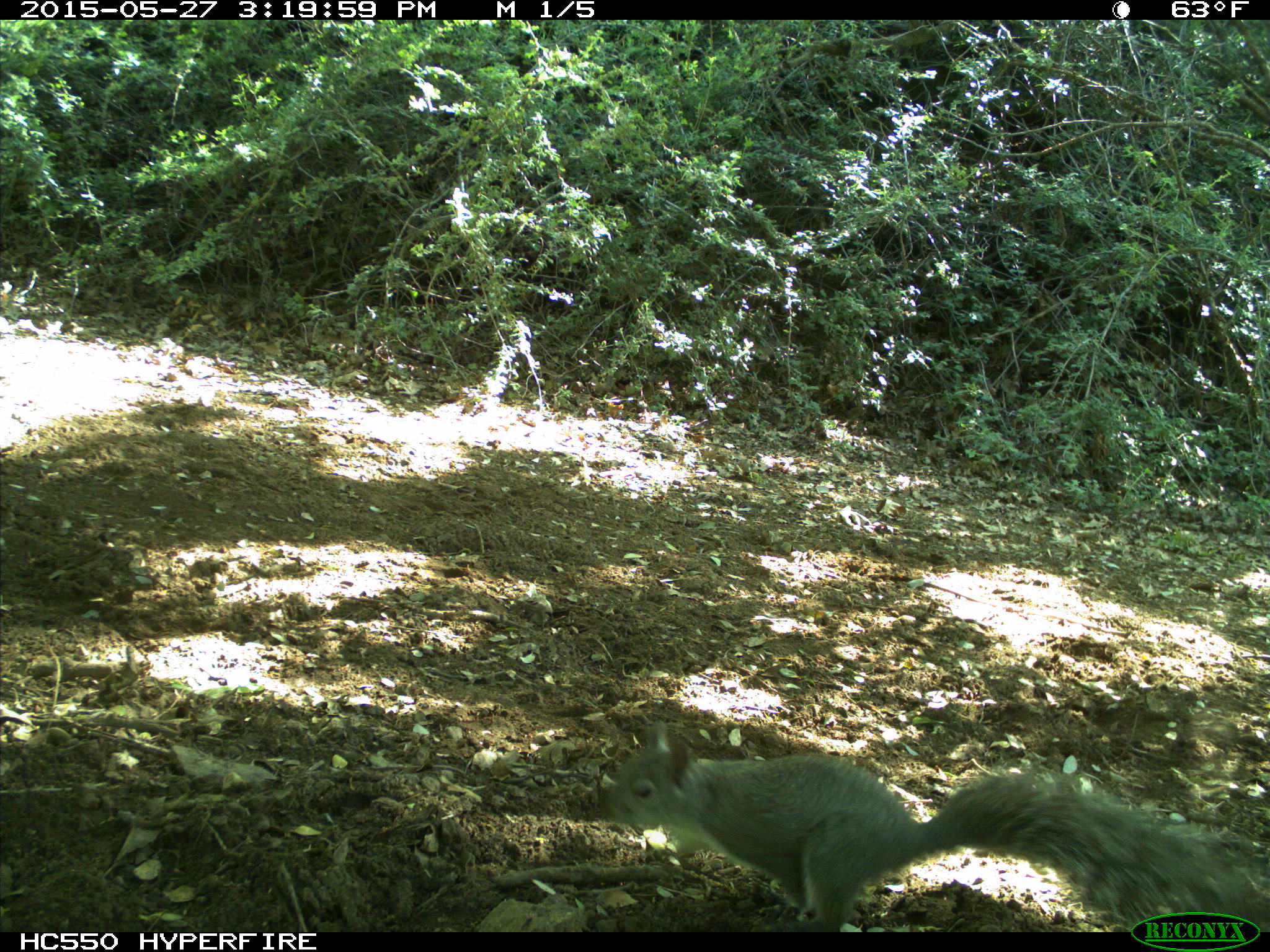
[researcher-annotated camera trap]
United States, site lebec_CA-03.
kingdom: Animalia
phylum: Chordata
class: Mammalia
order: Rodentia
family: Sciuridae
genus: Sciurus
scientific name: Sciurus carolinensis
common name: eastern gray squirrel